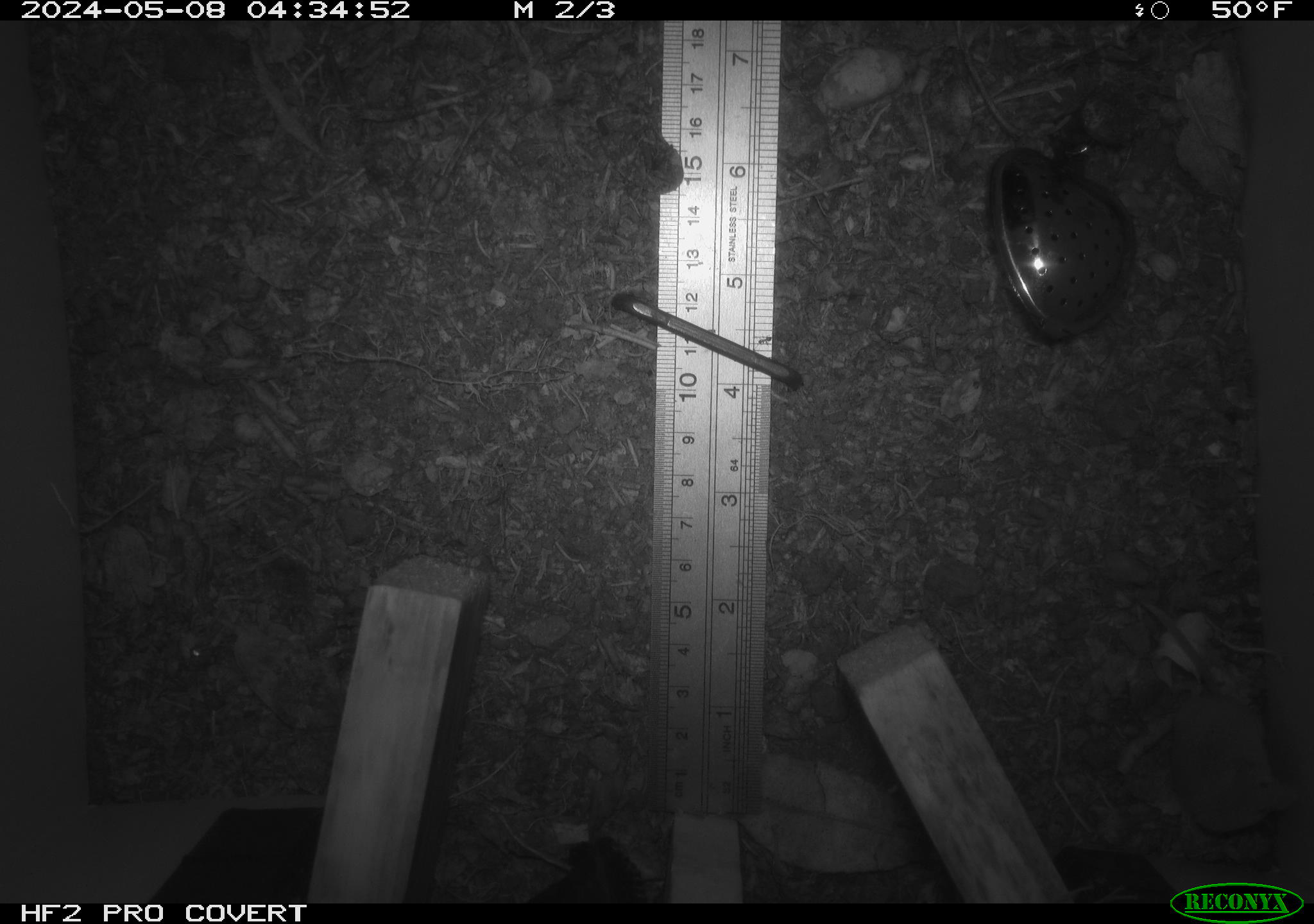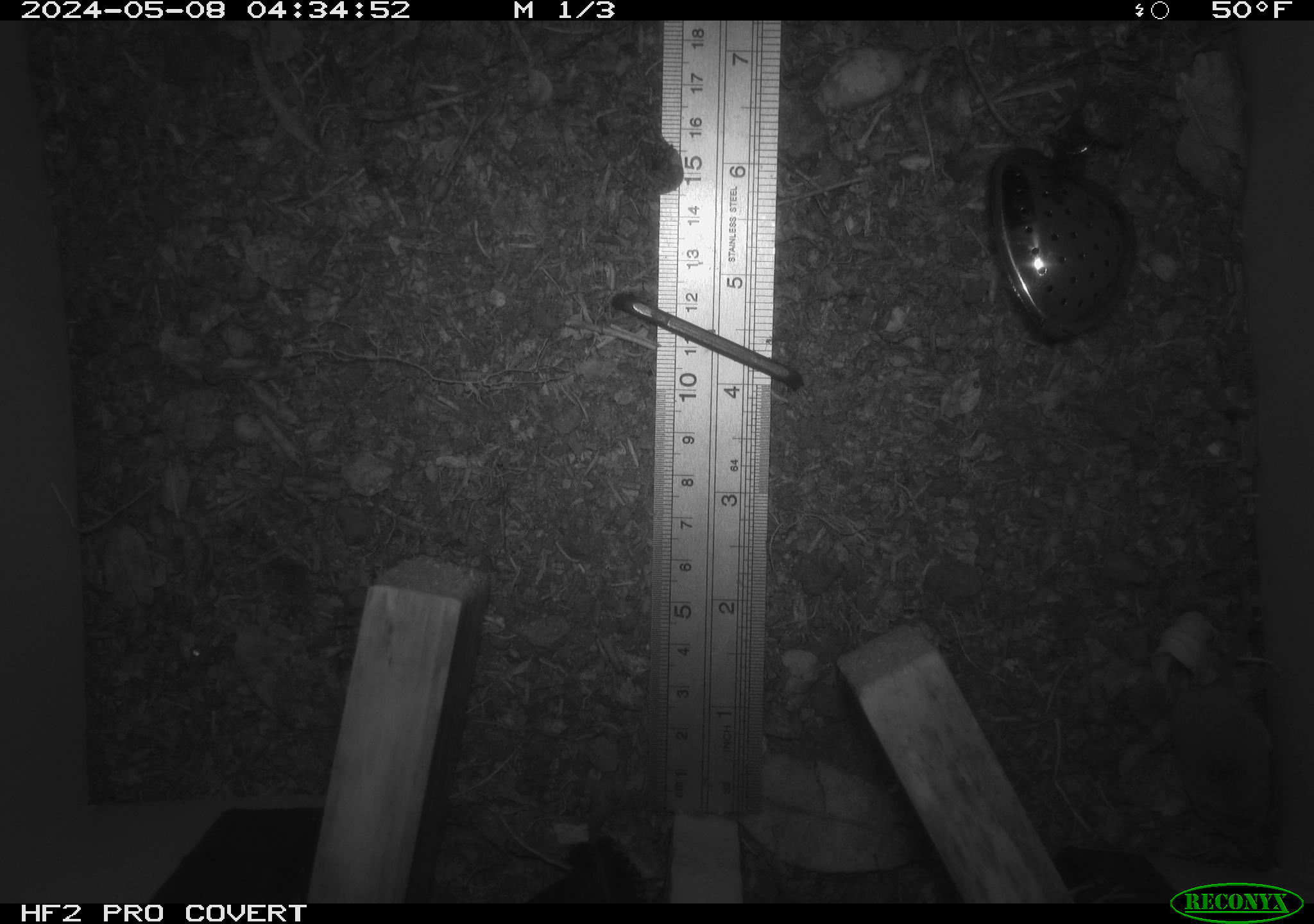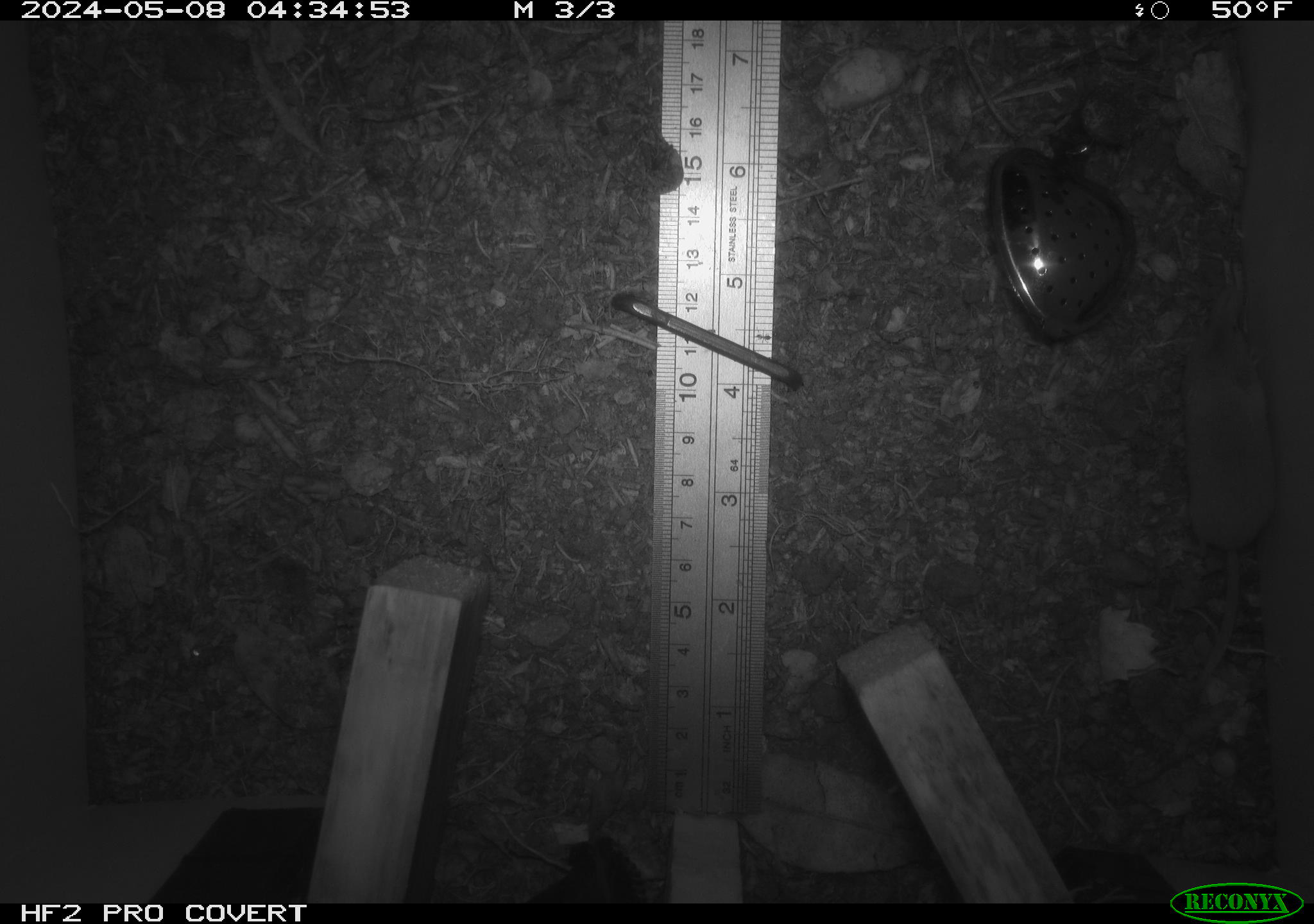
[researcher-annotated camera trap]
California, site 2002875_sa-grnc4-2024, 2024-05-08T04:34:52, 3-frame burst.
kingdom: Animalia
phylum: Chordata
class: Mammalia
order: Rodentia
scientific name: Rodentia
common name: mouse species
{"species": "mouse species (Rodentia)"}